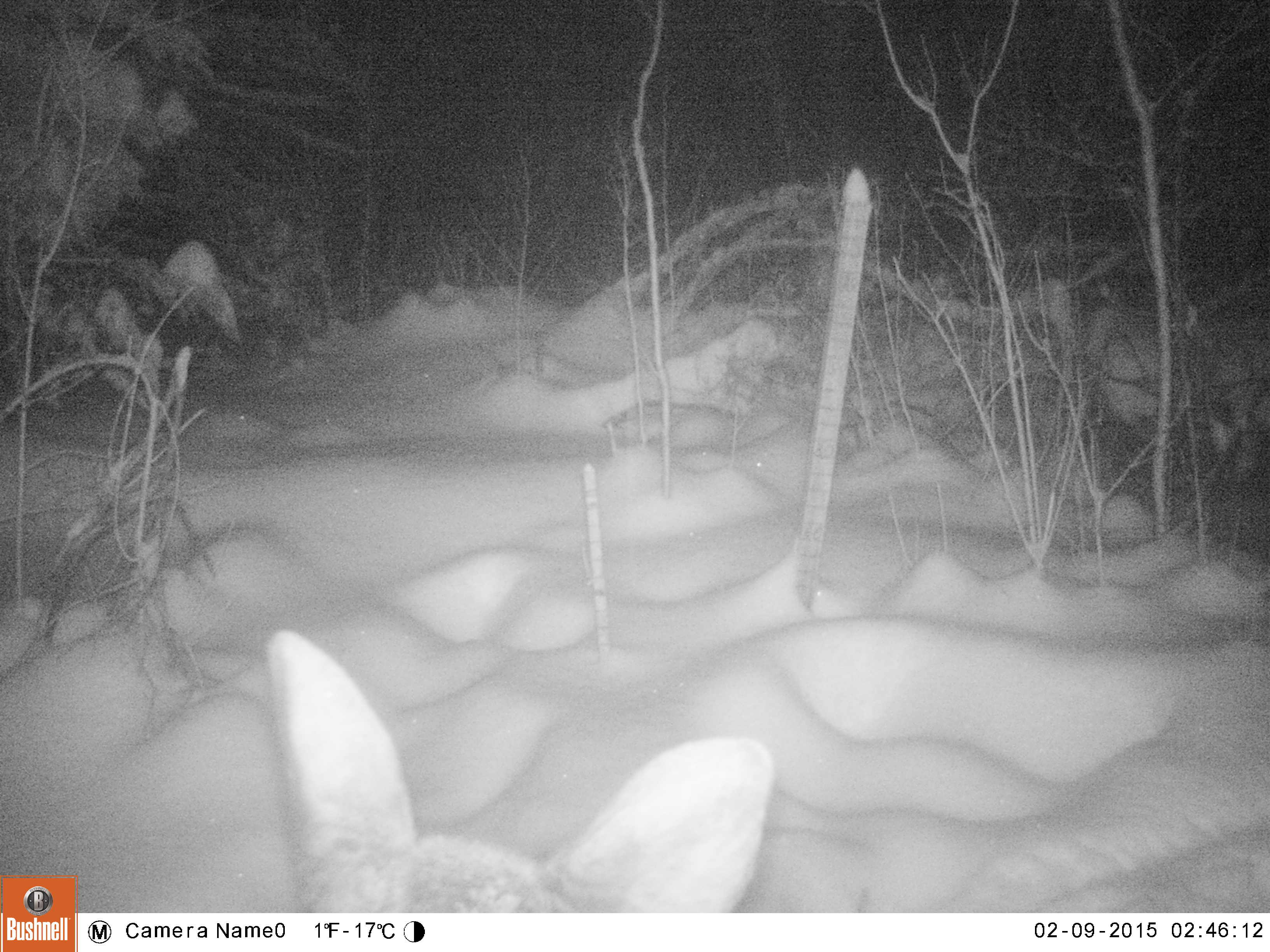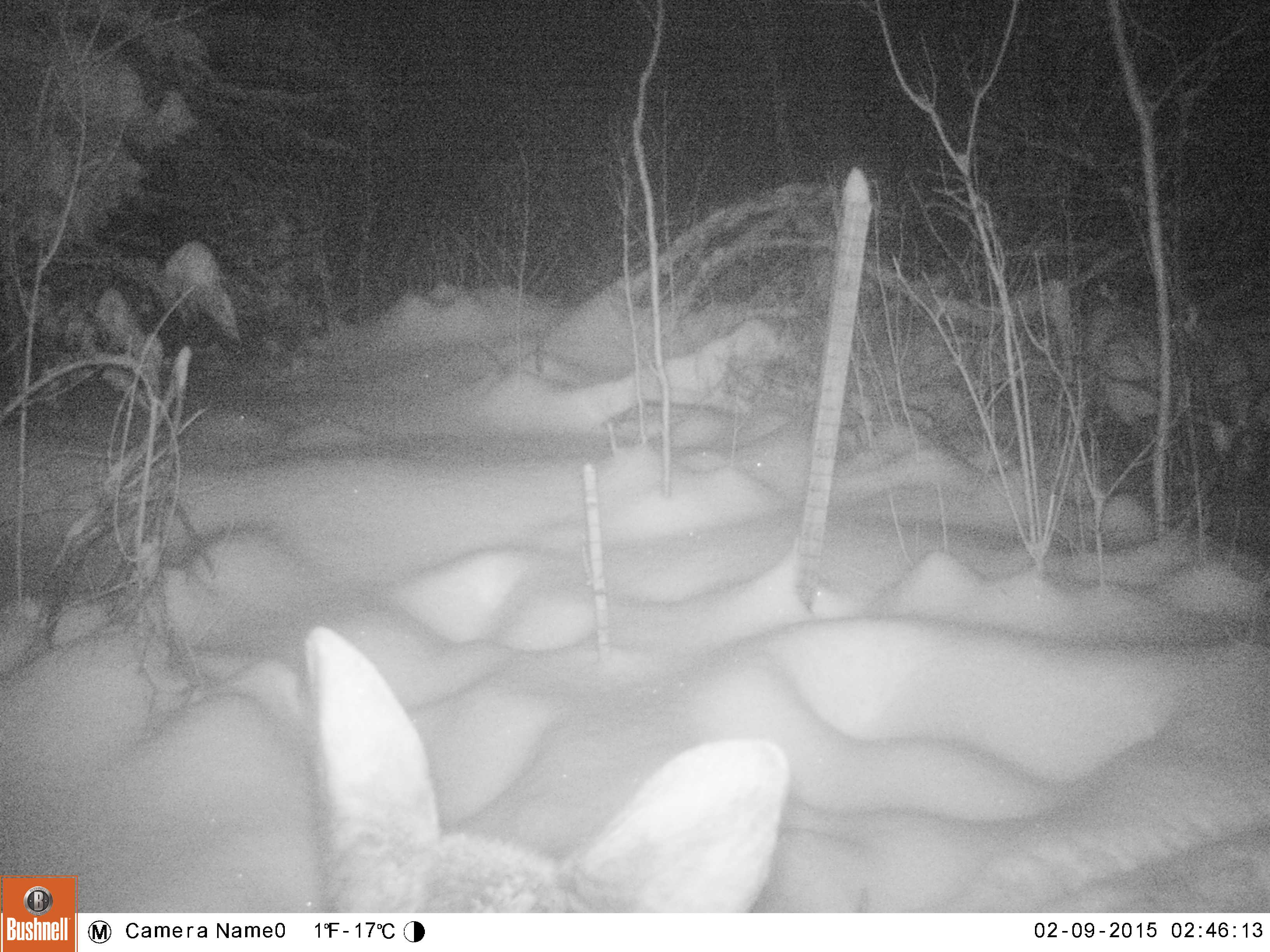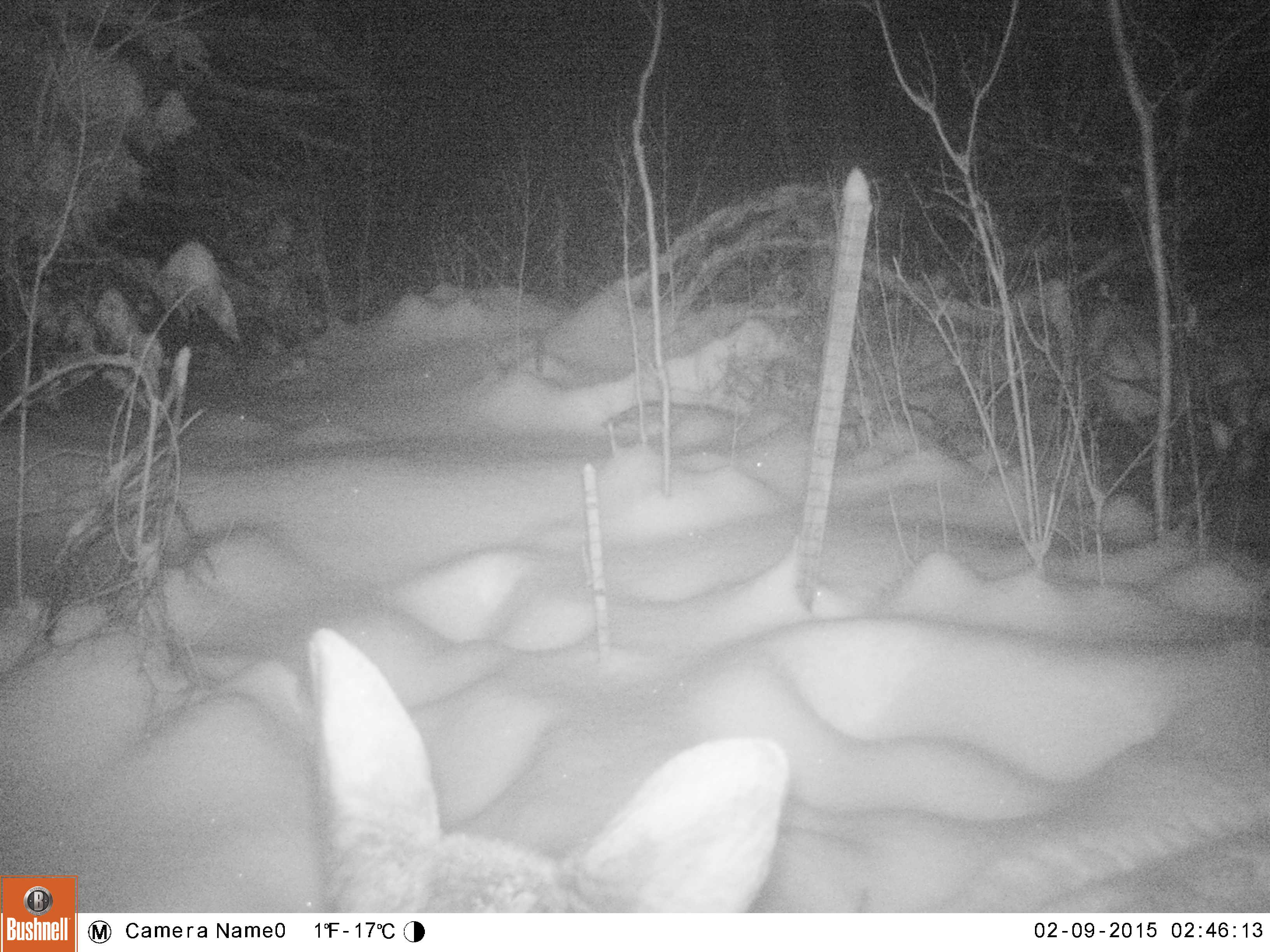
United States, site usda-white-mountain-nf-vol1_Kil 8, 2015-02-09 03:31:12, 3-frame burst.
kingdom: Animalia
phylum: Chordata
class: Mammalia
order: Artiodactyla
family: Cervidae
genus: Alces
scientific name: Alces alces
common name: moose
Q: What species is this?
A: Moose (Alces alces).